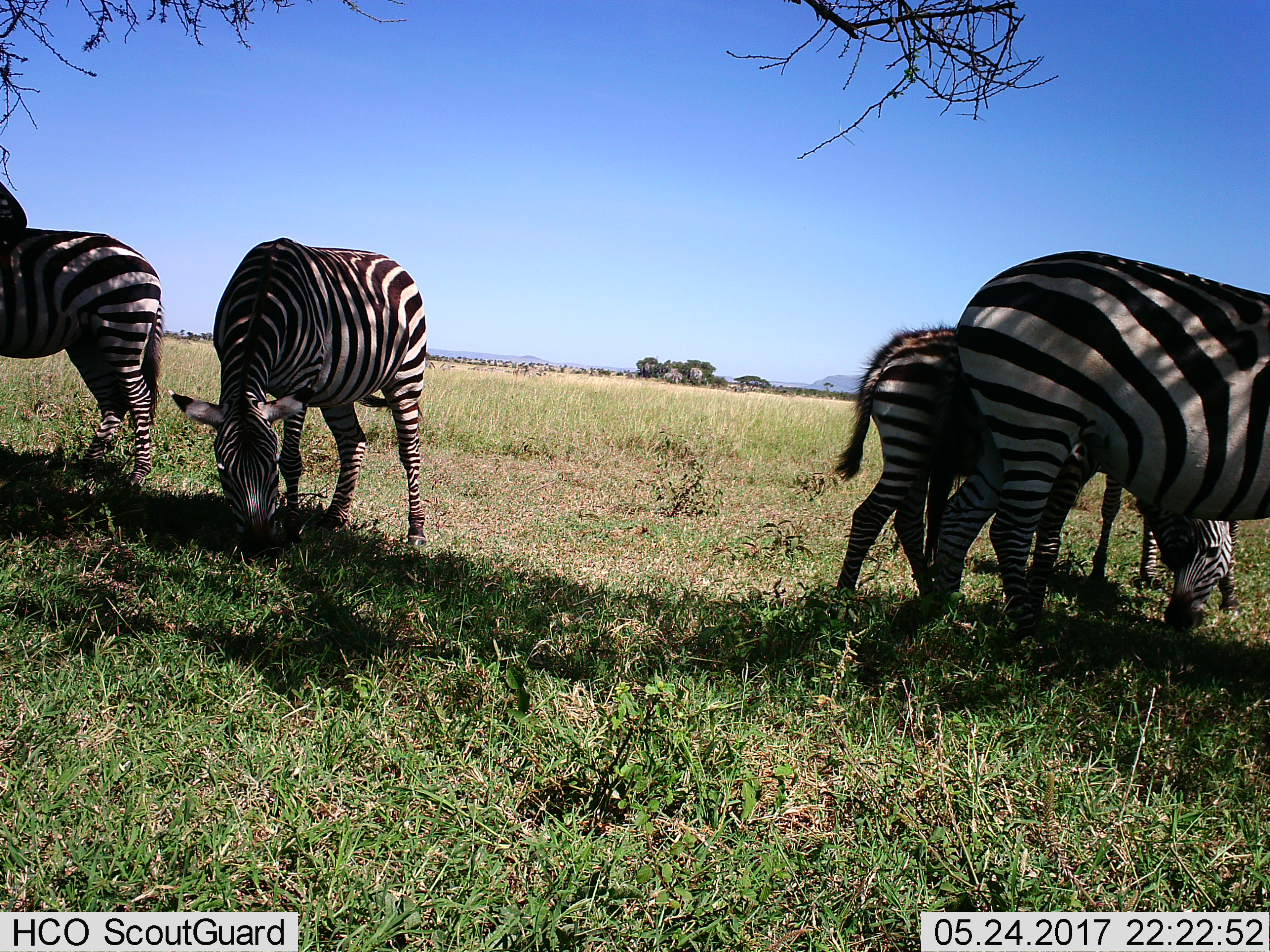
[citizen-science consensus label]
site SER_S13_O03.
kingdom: Animalia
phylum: Chordata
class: Mammalia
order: Perissodactyla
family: Equidae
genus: Equus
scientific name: Equus quagga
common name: plains zebra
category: zebraplains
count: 5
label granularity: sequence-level